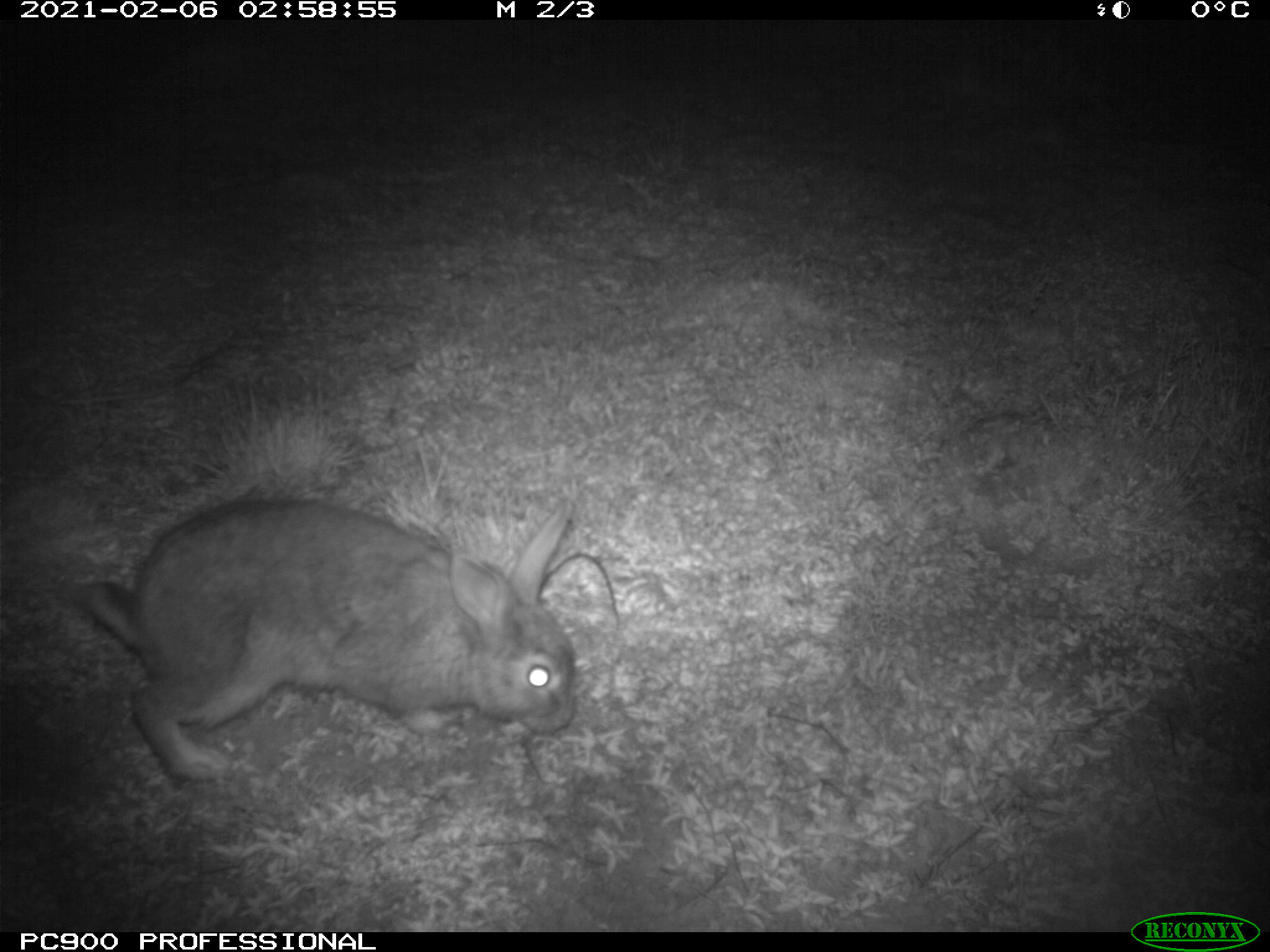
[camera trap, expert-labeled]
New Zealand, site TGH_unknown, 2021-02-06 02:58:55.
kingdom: Animalia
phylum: Chordata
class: Mammalia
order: Lagomorpha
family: Leporidae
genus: Oryctolagus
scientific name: Oryctolagus cuniculus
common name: european rabbit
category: rabbit